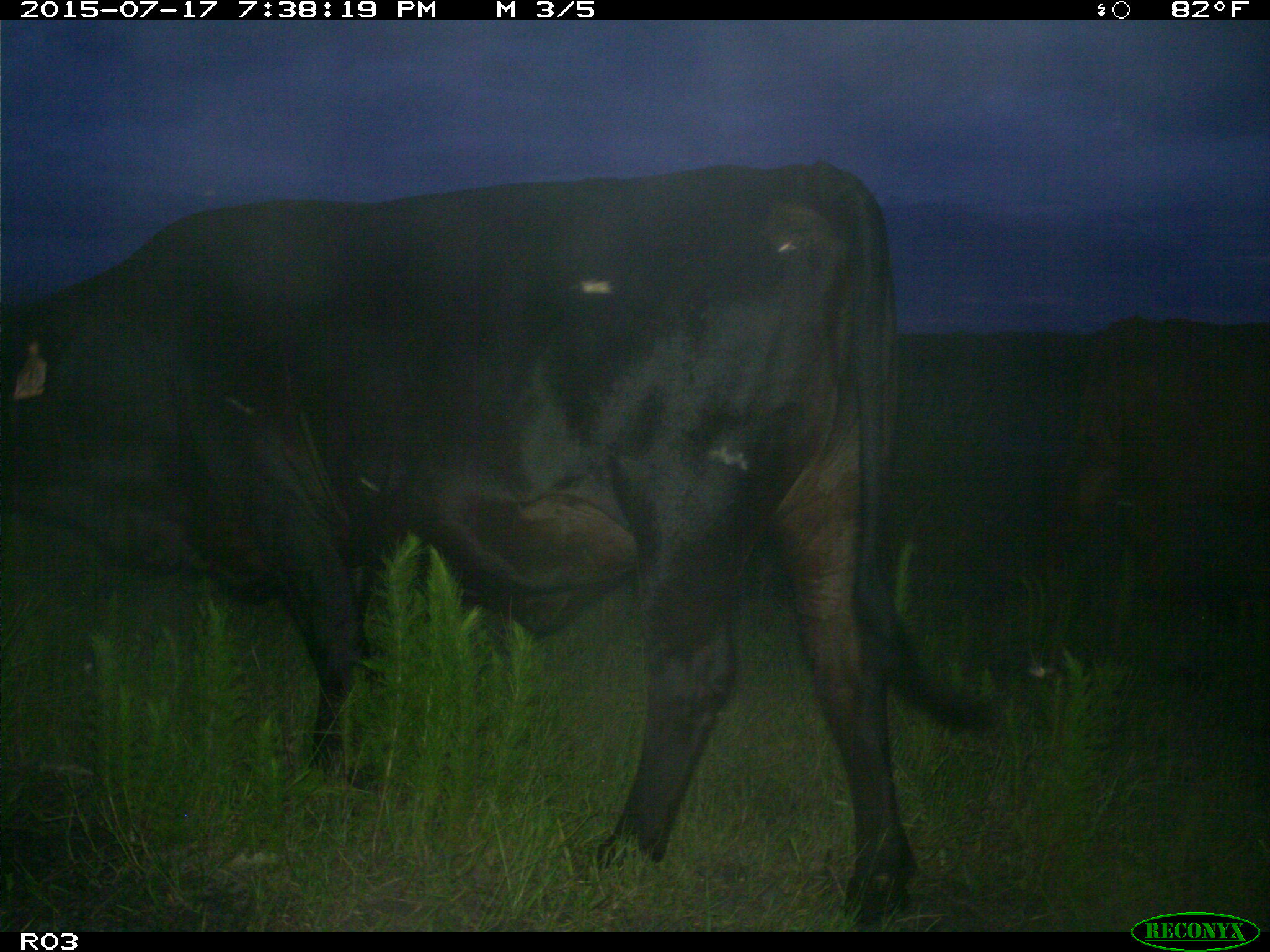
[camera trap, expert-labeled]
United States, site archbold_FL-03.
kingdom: Animalia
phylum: Chordata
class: Mammalia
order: Artiodactyla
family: Bovidae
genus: Bos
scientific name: Bos taurus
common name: domestic cow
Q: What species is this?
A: Bos taurus (domestic cow).